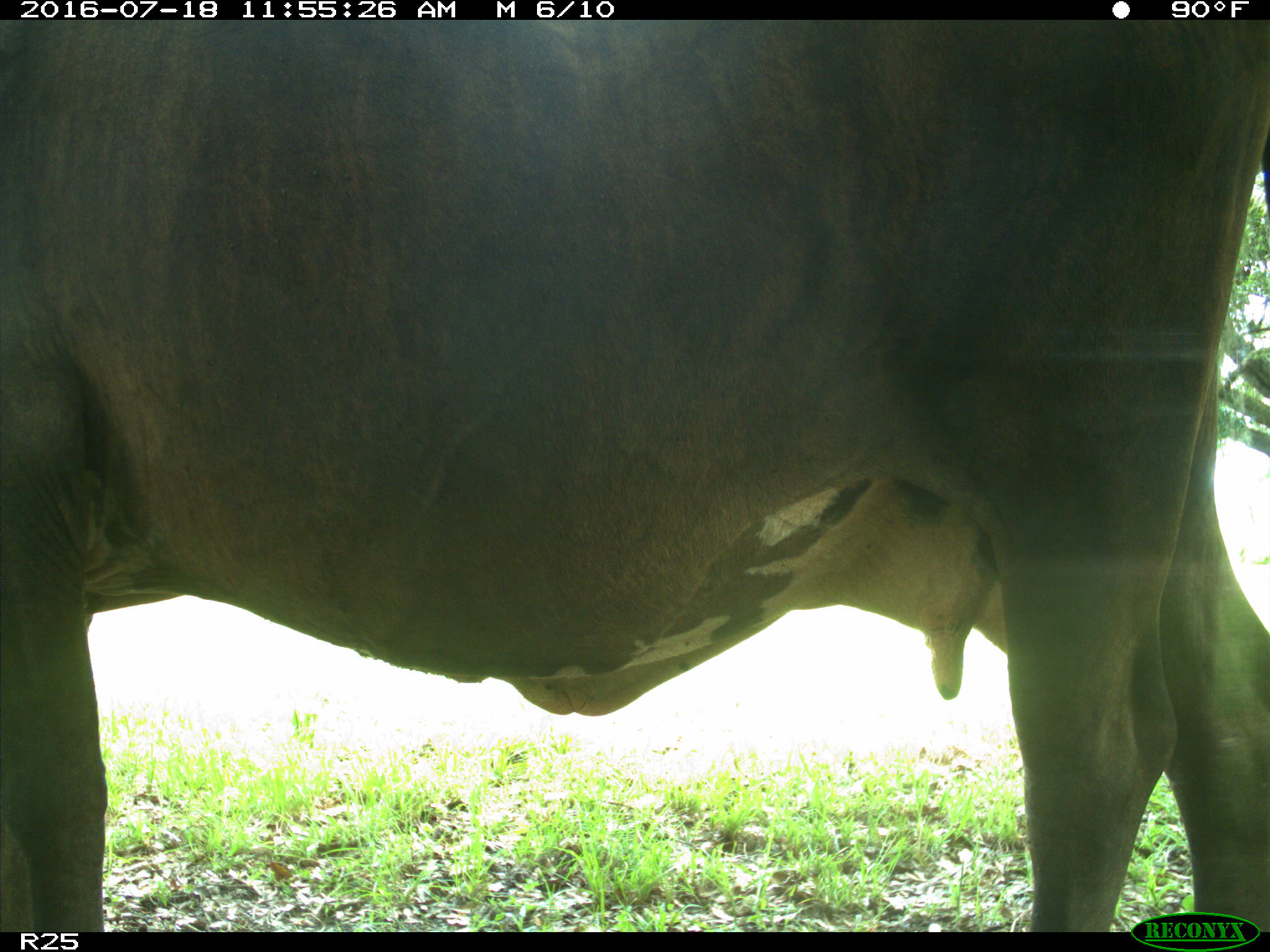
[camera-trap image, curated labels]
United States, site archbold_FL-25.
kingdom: Animalia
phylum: Chordata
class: Mammalia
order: Artiodactyla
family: Bovidae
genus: Bos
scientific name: Bos taurus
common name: domestic cow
Bos taurus (domestic cow).